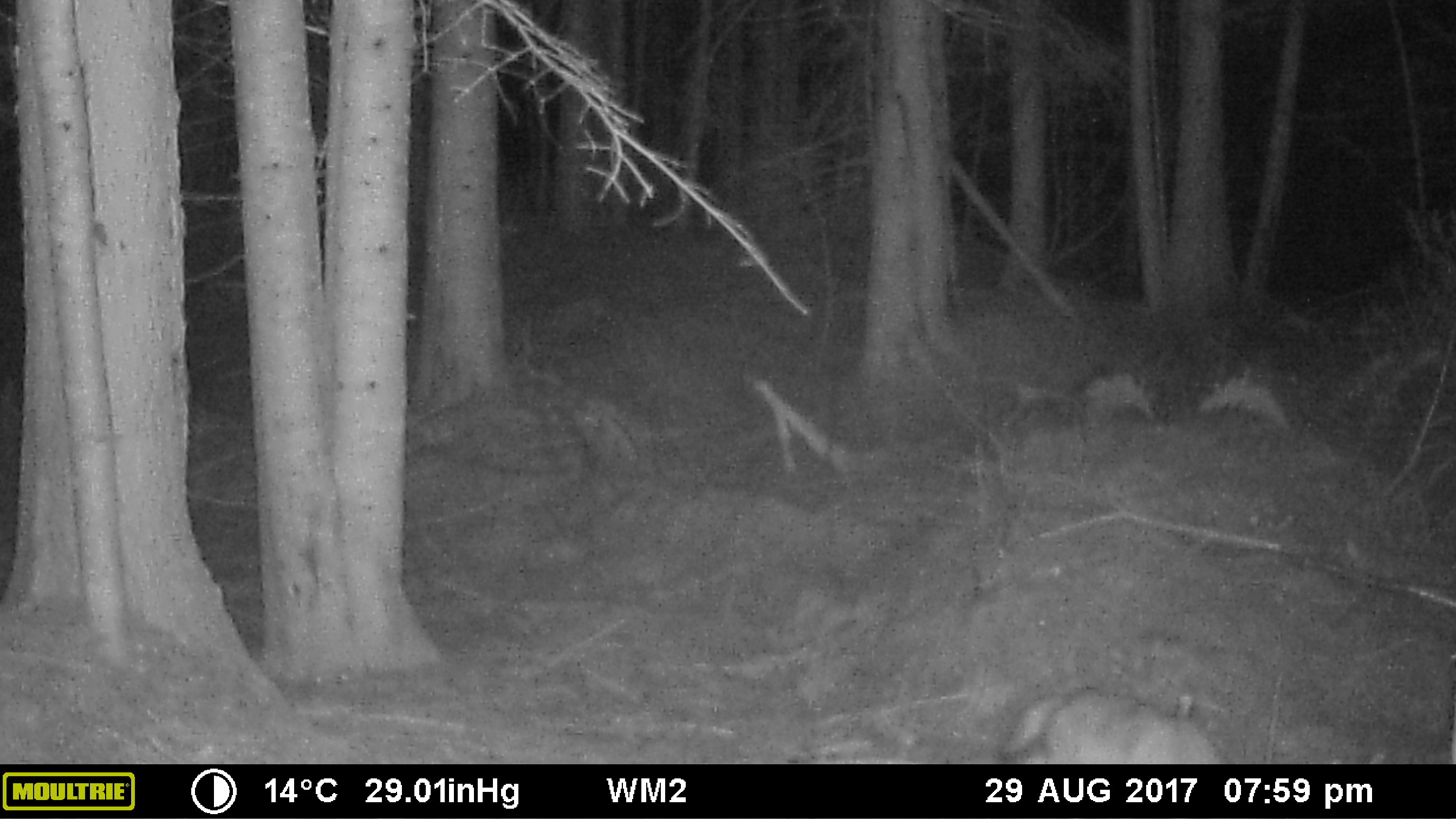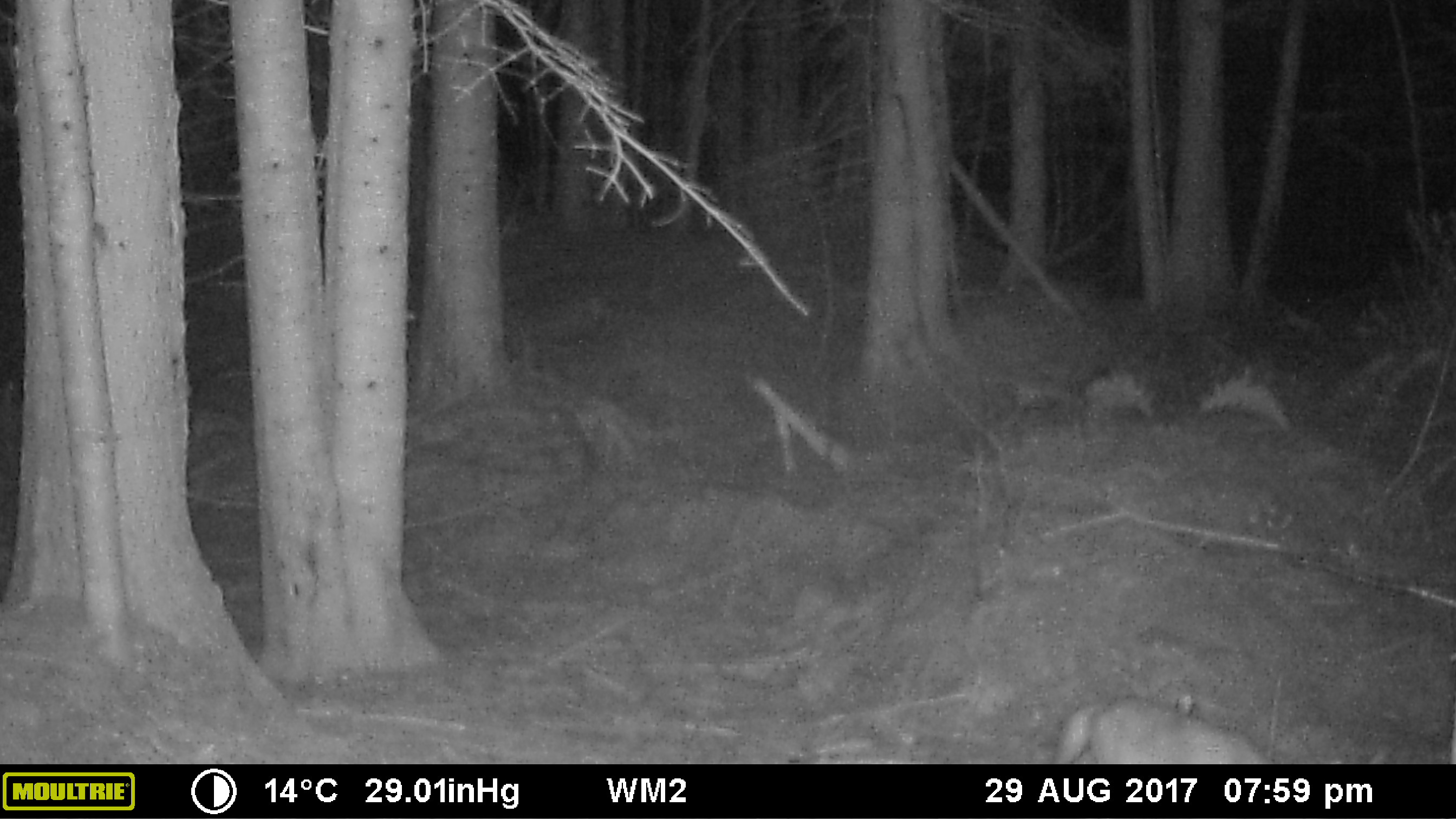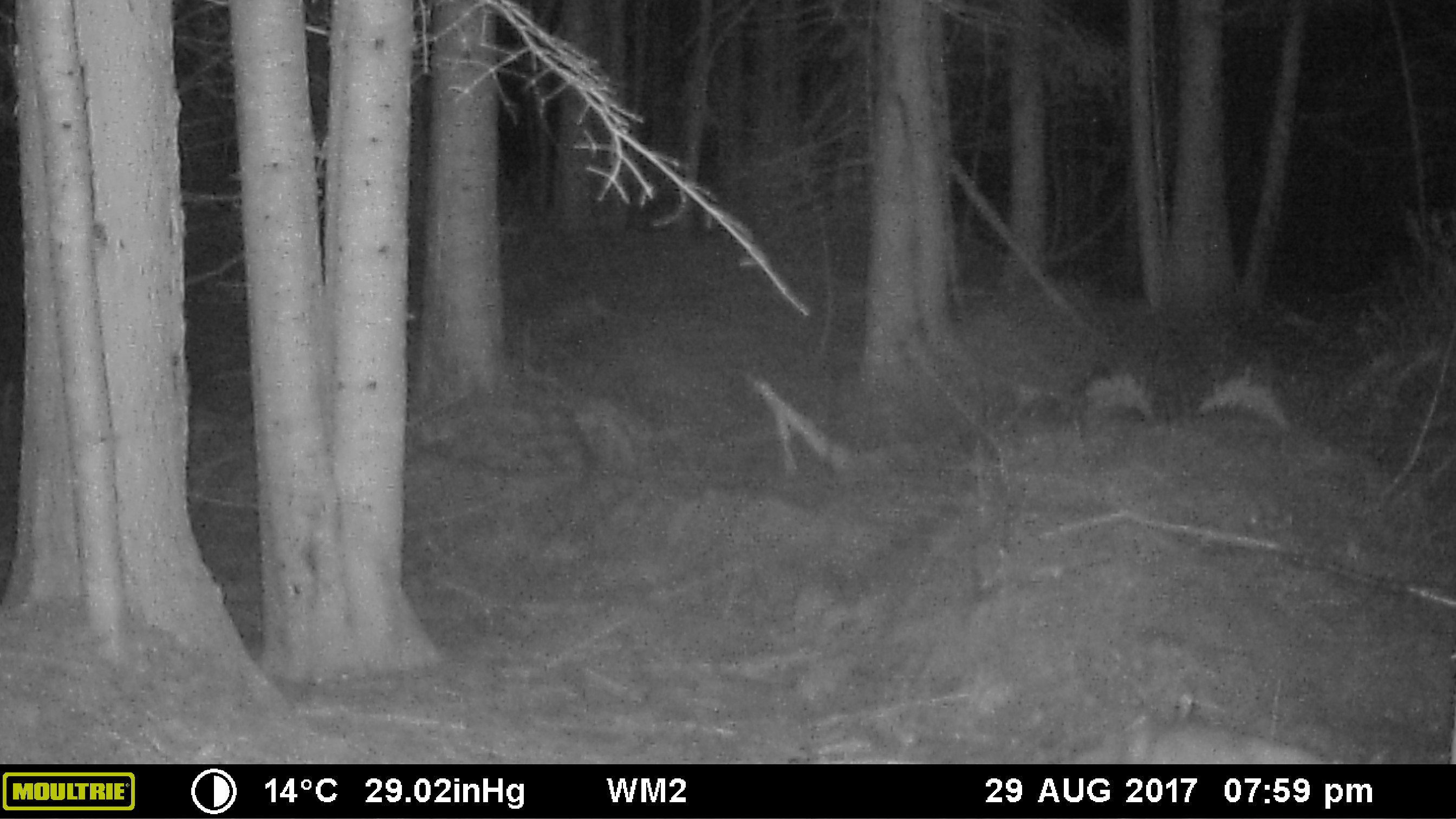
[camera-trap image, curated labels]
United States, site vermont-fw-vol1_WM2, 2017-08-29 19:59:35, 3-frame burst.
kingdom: Animalia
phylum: Chordata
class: Mammalia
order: Carnivora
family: Canidae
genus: Canis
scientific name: Canis latrans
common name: coyote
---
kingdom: Animalia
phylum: Chordata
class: Mammalia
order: Carnivora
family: Canidae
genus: Urocyon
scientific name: Urocyon cinereoargenteus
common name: gray fox